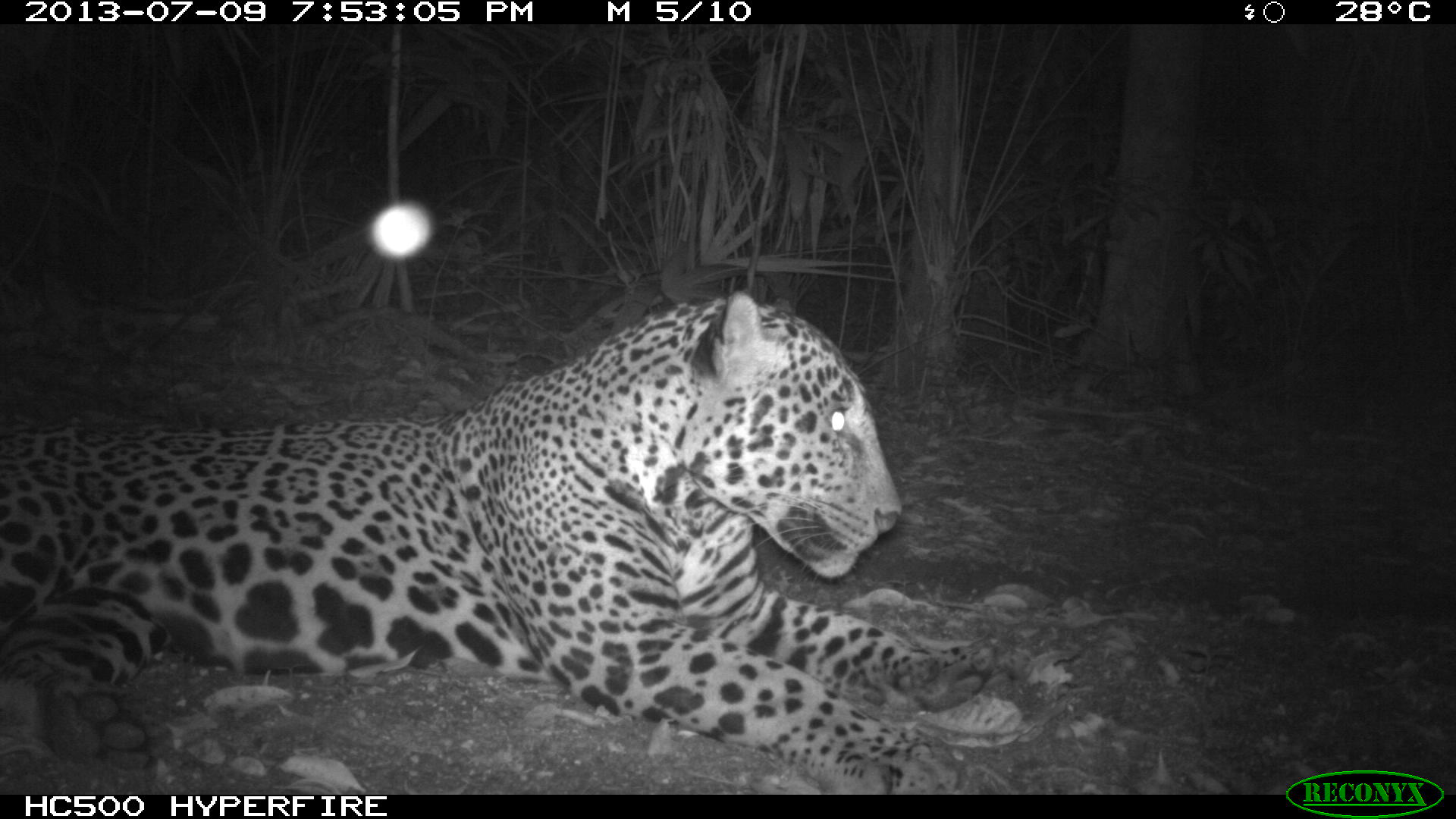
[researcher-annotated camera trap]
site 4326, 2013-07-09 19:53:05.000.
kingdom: Animalia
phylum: Chordata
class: Mammalia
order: Carnivora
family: Felidae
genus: Panthera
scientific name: Panthera onca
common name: jaguar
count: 1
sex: male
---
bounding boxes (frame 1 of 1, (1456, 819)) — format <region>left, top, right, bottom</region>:
panthera onca: <region>0, 290, 998, 794</region>